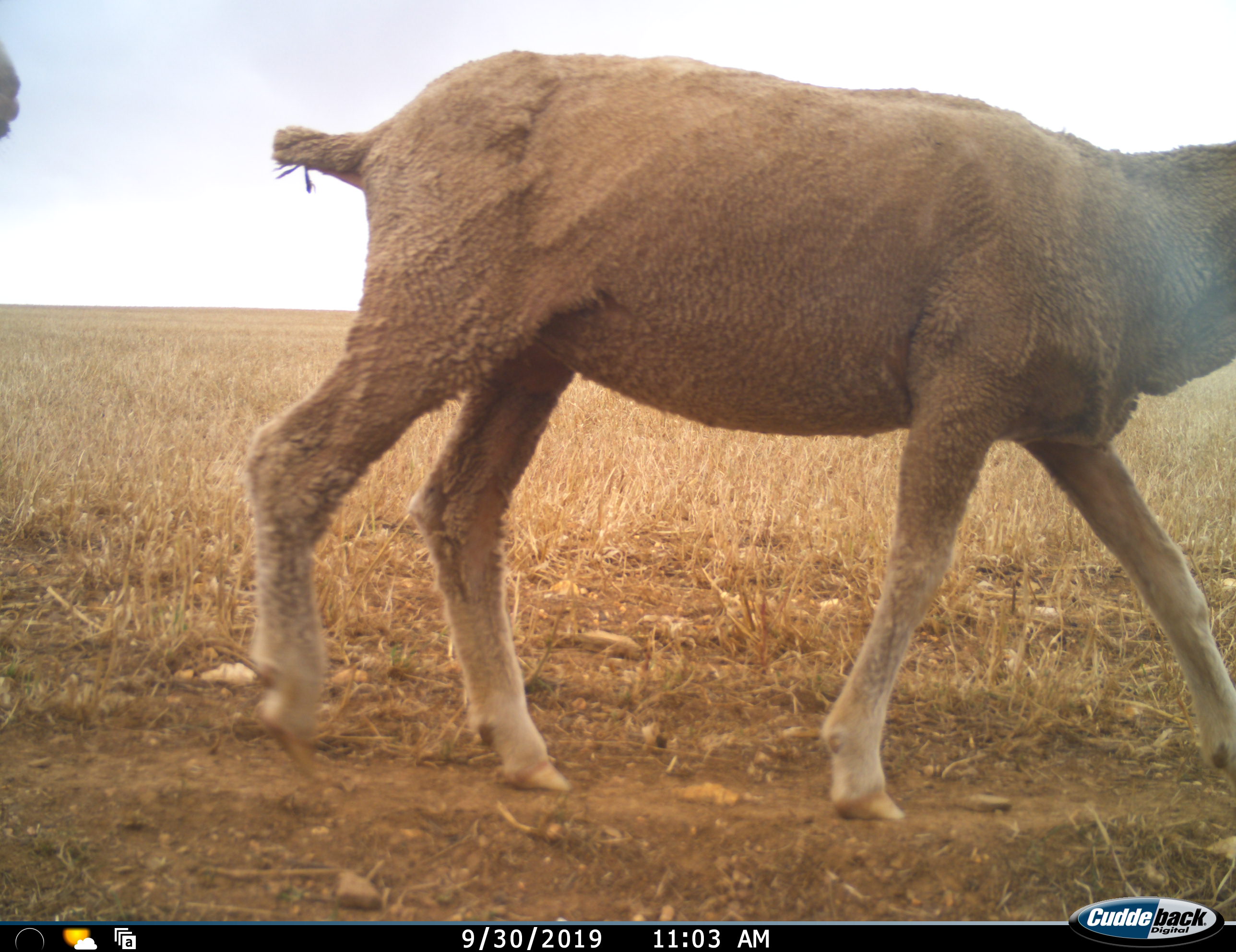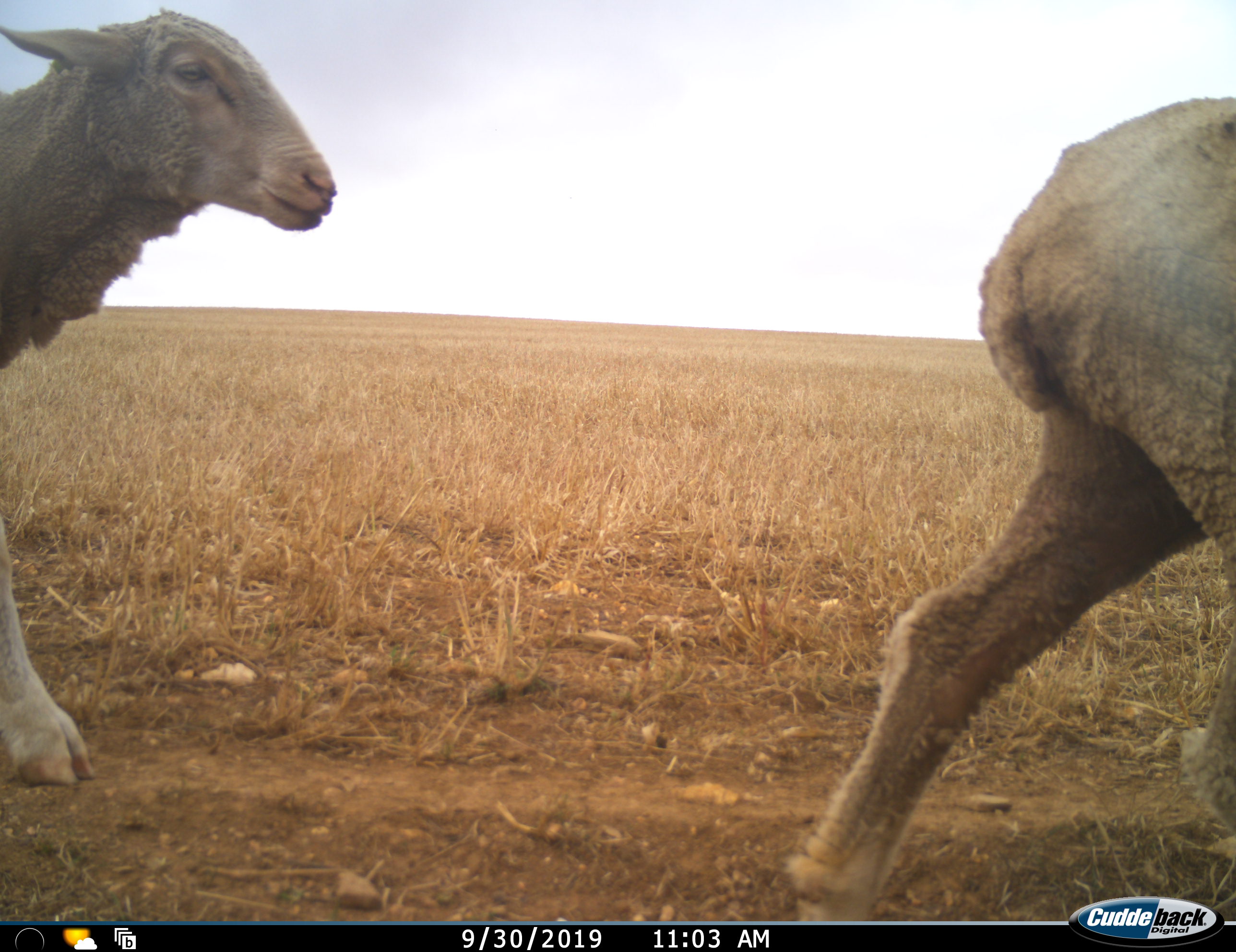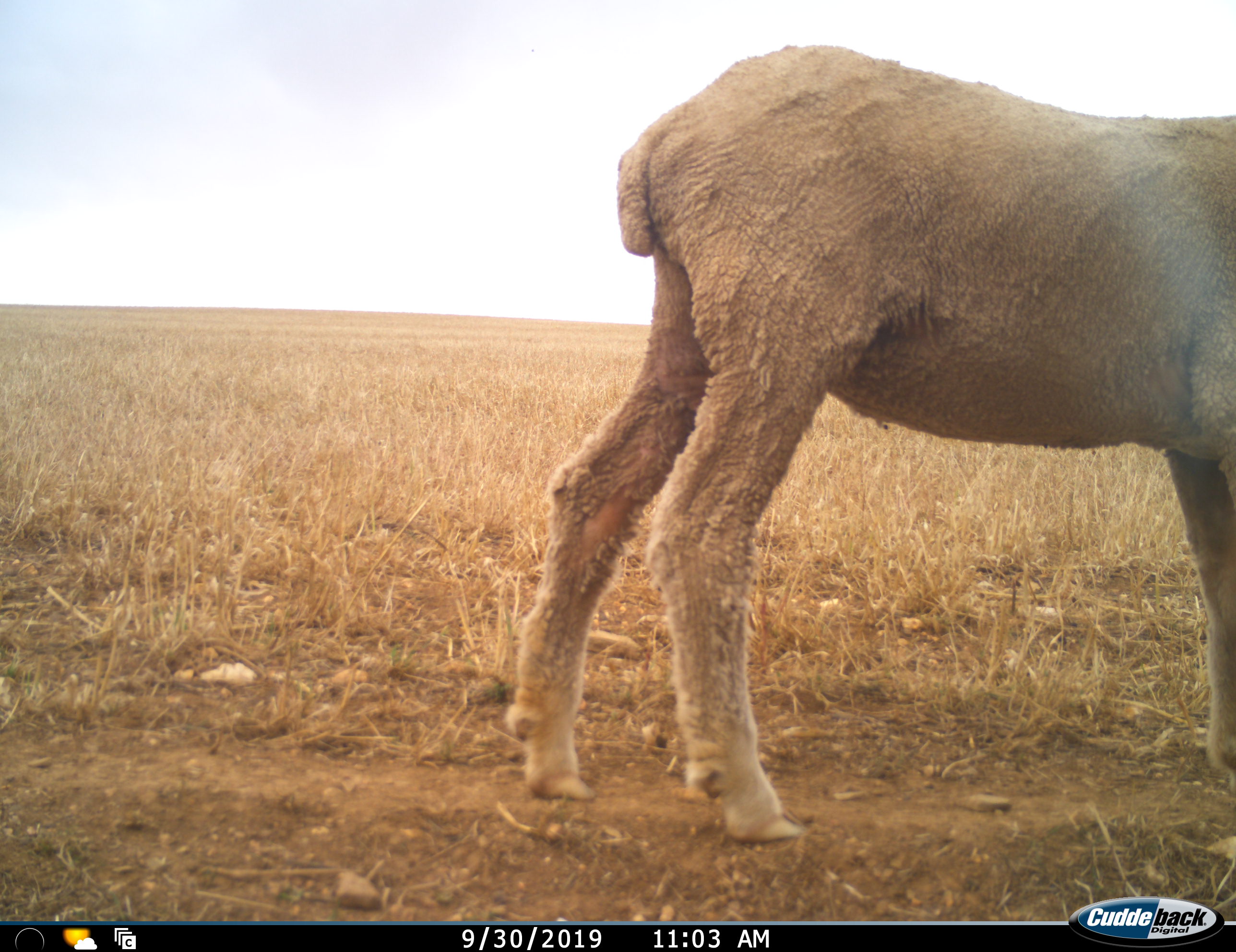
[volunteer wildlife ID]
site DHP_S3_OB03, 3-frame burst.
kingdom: Animalia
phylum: Chordata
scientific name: Vertebrata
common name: domestic animal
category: domesticanimal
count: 2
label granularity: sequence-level